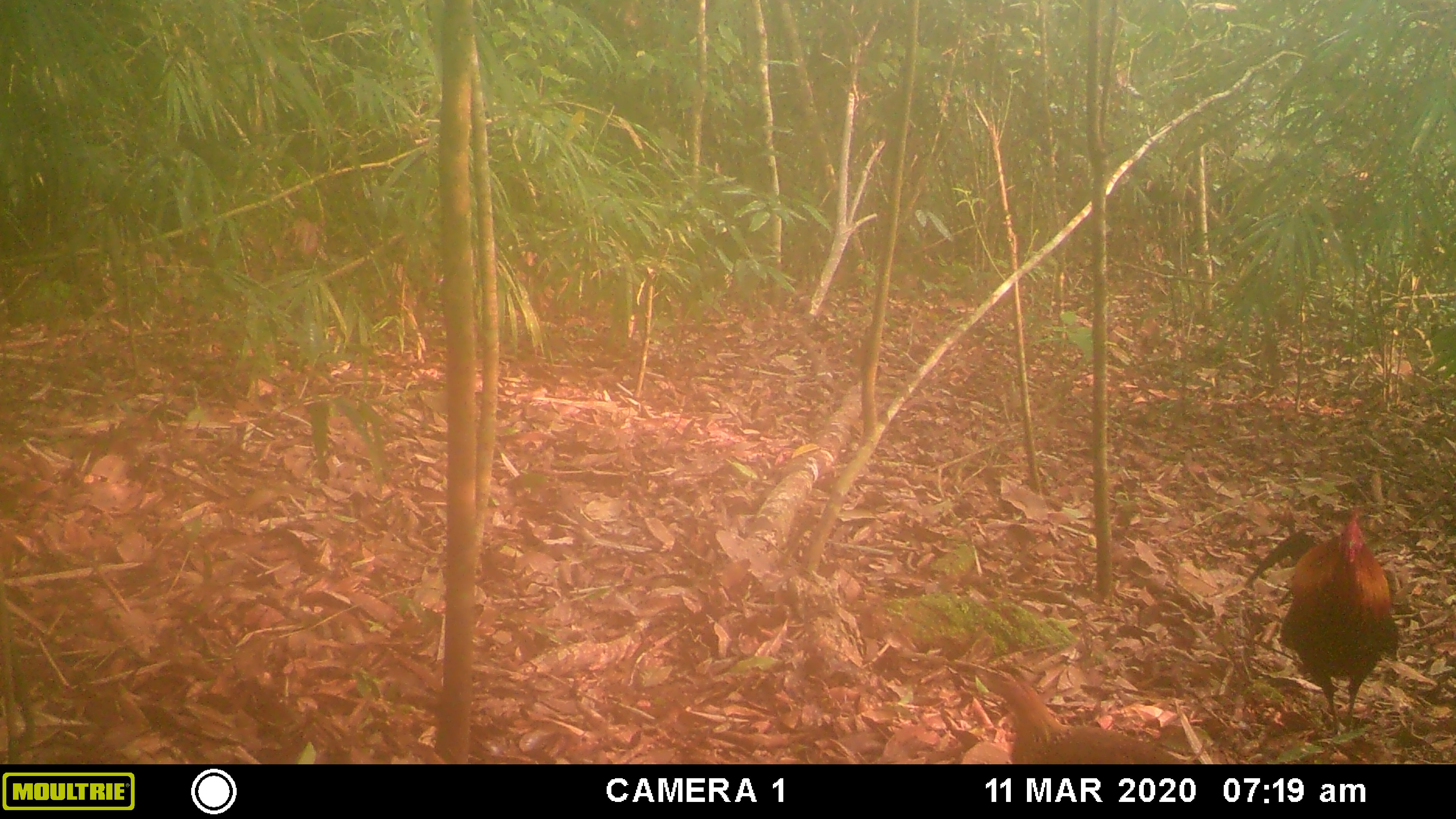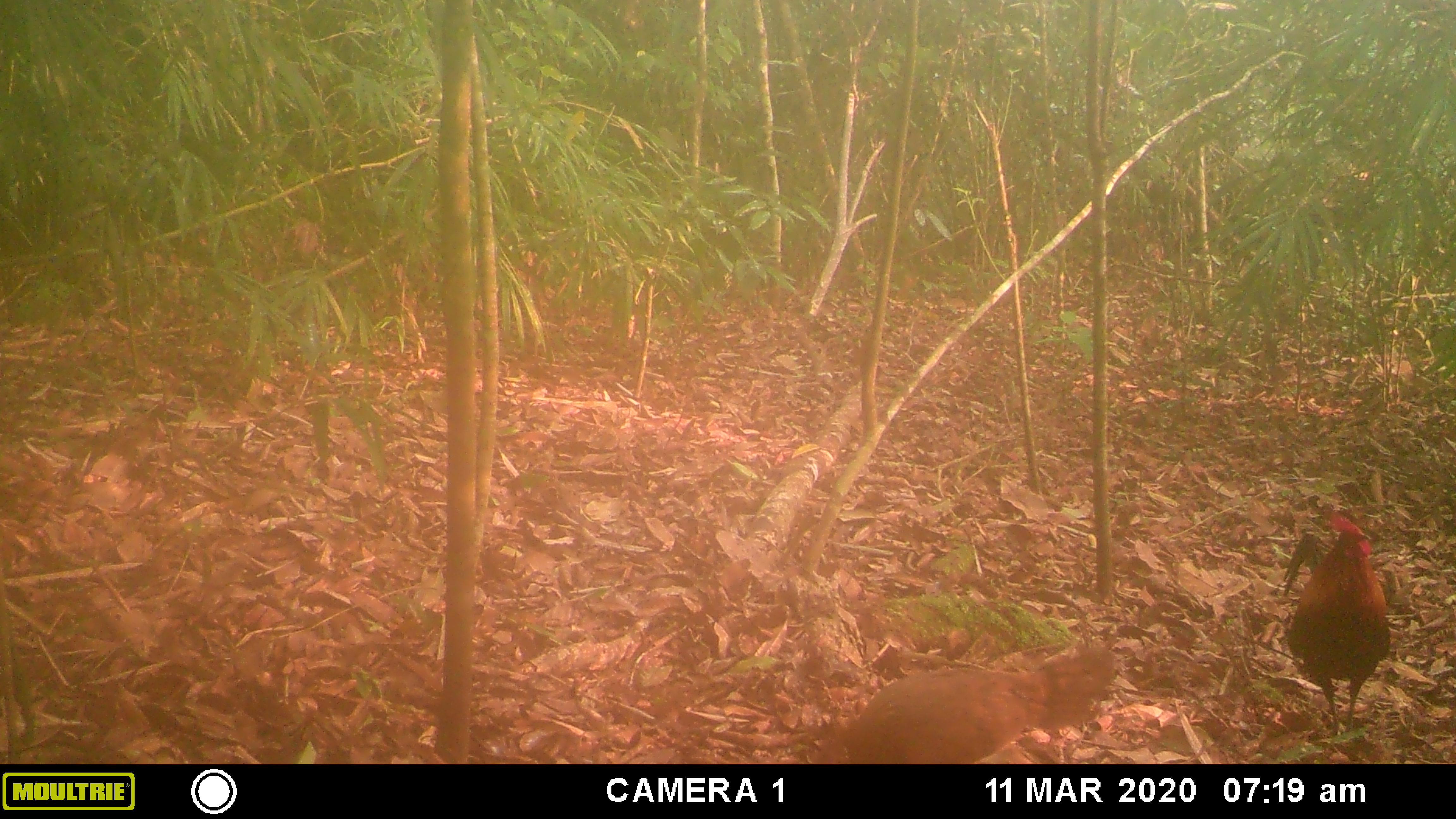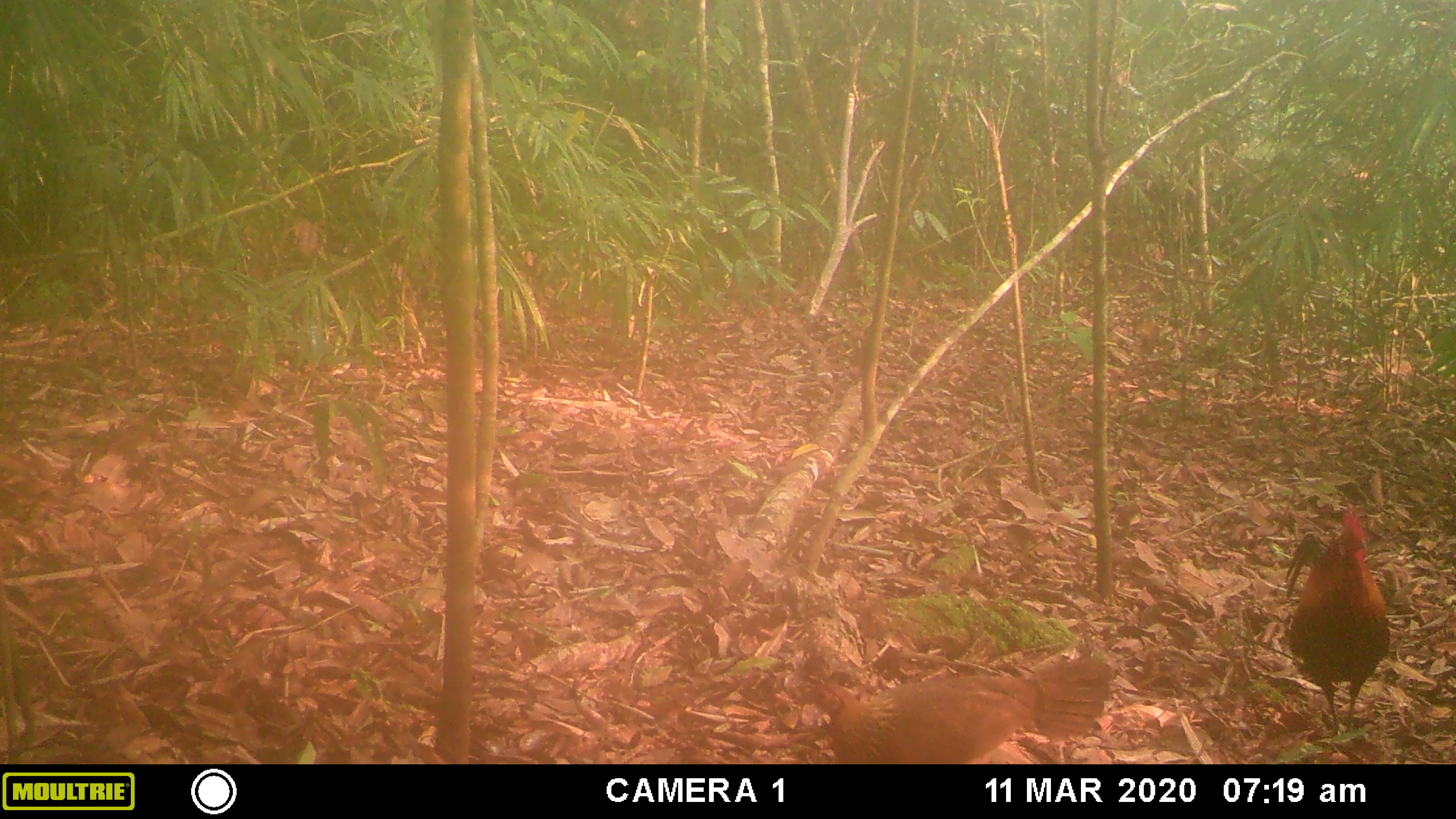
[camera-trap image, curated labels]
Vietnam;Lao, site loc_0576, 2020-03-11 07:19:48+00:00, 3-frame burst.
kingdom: Animalia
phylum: Chordata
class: Aves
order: Galliformes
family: Phasianidae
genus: Gallus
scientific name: Gallus gallus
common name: red junglefowl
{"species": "red junglefowl (Gallus gallus)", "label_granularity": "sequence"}